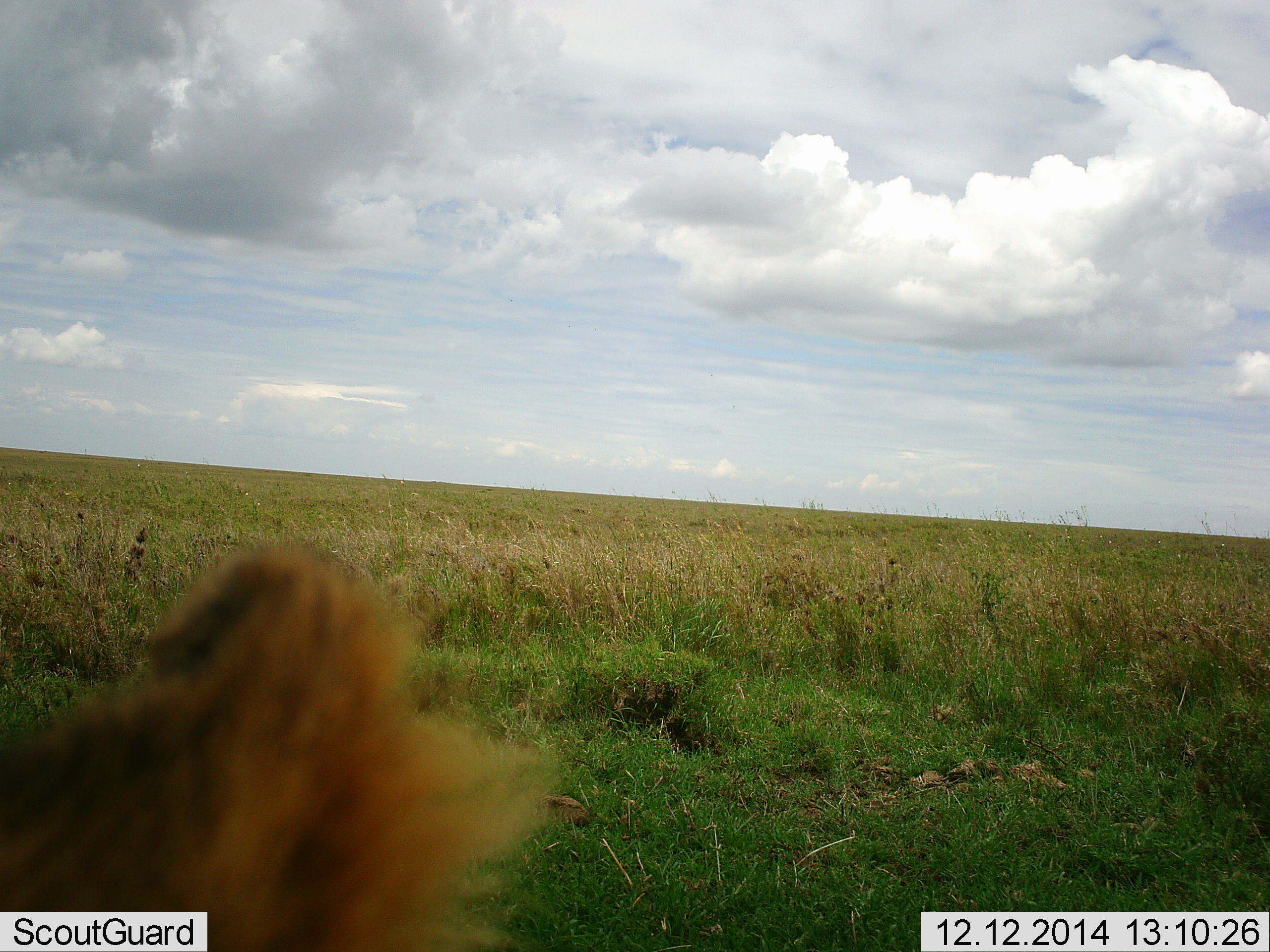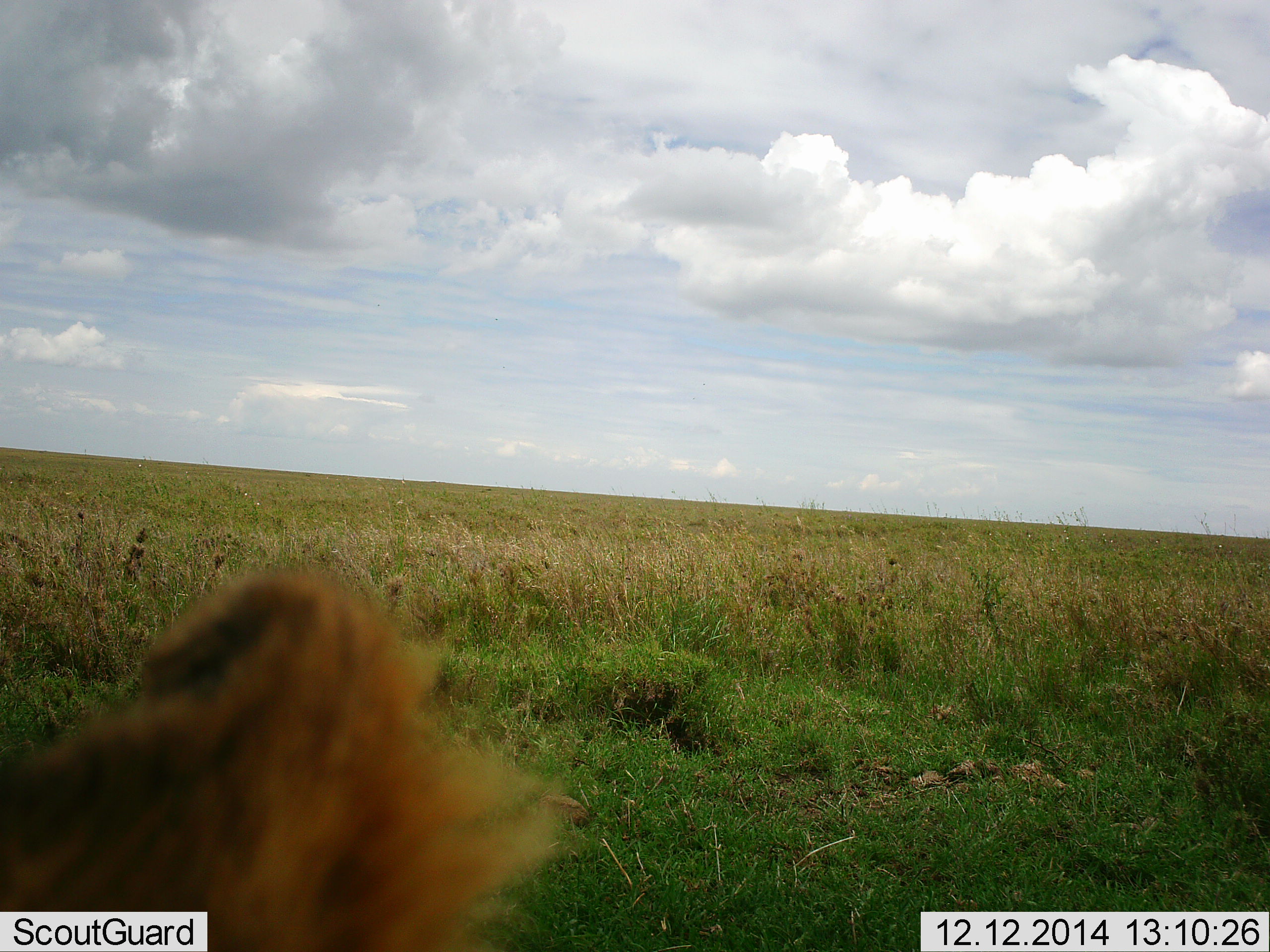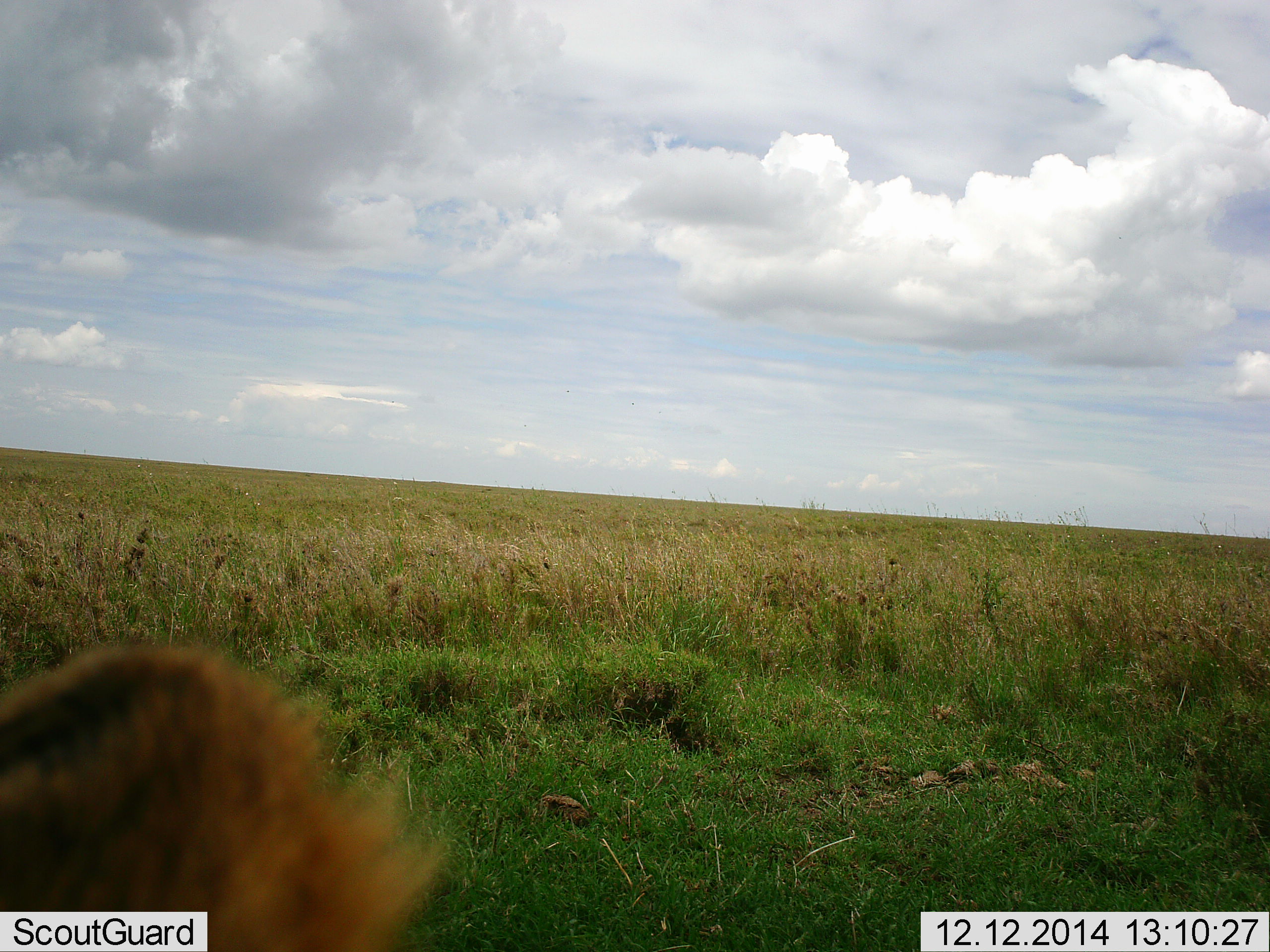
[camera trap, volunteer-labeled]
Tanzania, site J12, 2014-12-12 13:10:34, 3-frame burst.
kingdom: Animalia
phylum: Chordata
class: Mammalia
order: Carnivora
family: Felidae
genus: Panthera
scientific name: Panthera leo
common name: lion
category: lionfemale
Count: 1.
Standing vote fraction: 14%.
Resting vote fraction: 57%.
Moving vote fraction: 29%.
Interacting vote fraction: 0%.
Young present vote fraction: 0%.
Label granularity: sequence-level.